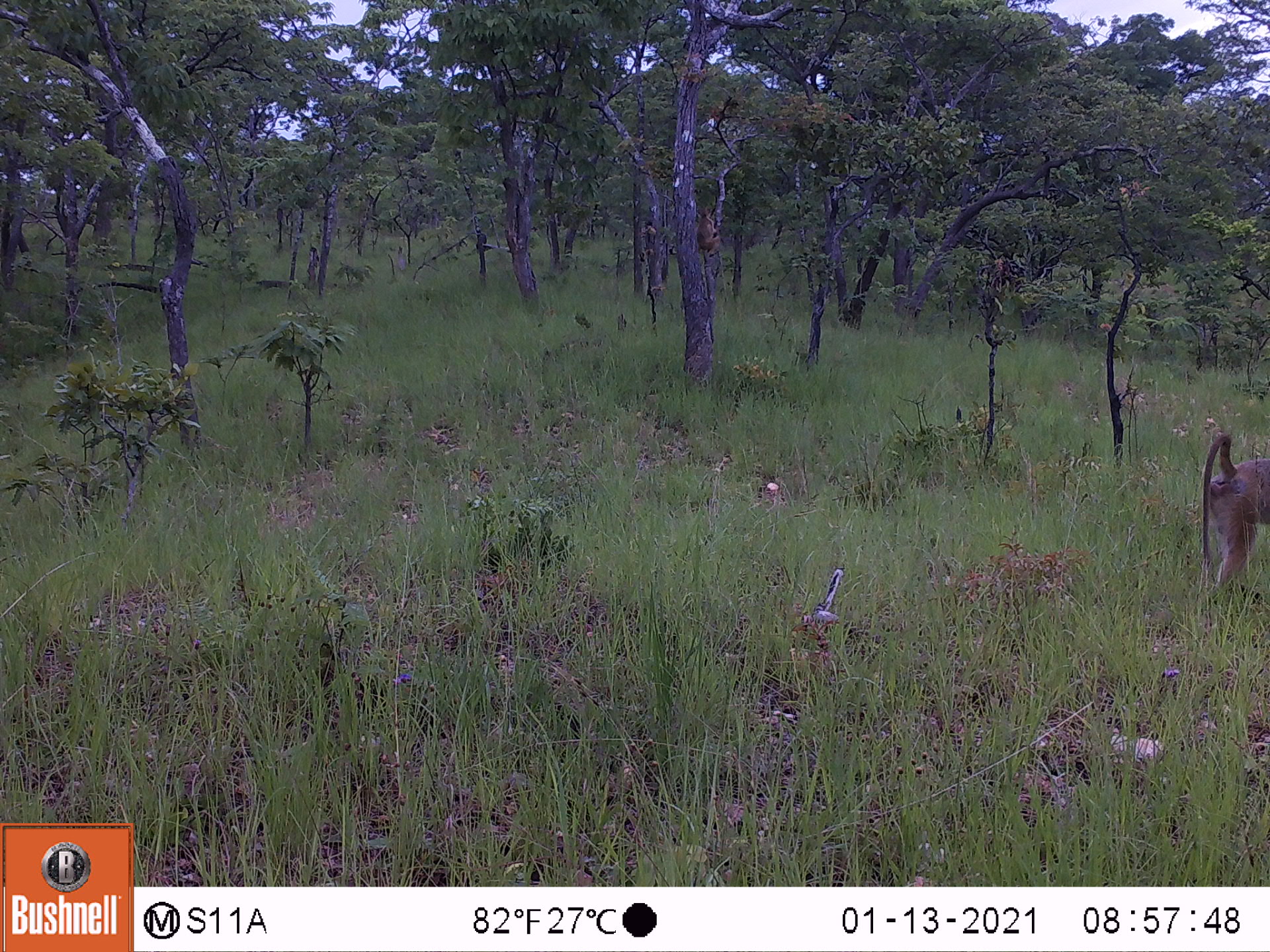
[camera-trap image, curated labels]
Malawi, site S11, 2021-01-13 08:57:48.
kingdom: Animalia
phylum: Chordata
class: Mammalia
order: Primates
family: Cercopithecidae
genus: Papio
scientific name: Papio cynocephalus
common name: yellow baboon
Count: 2.